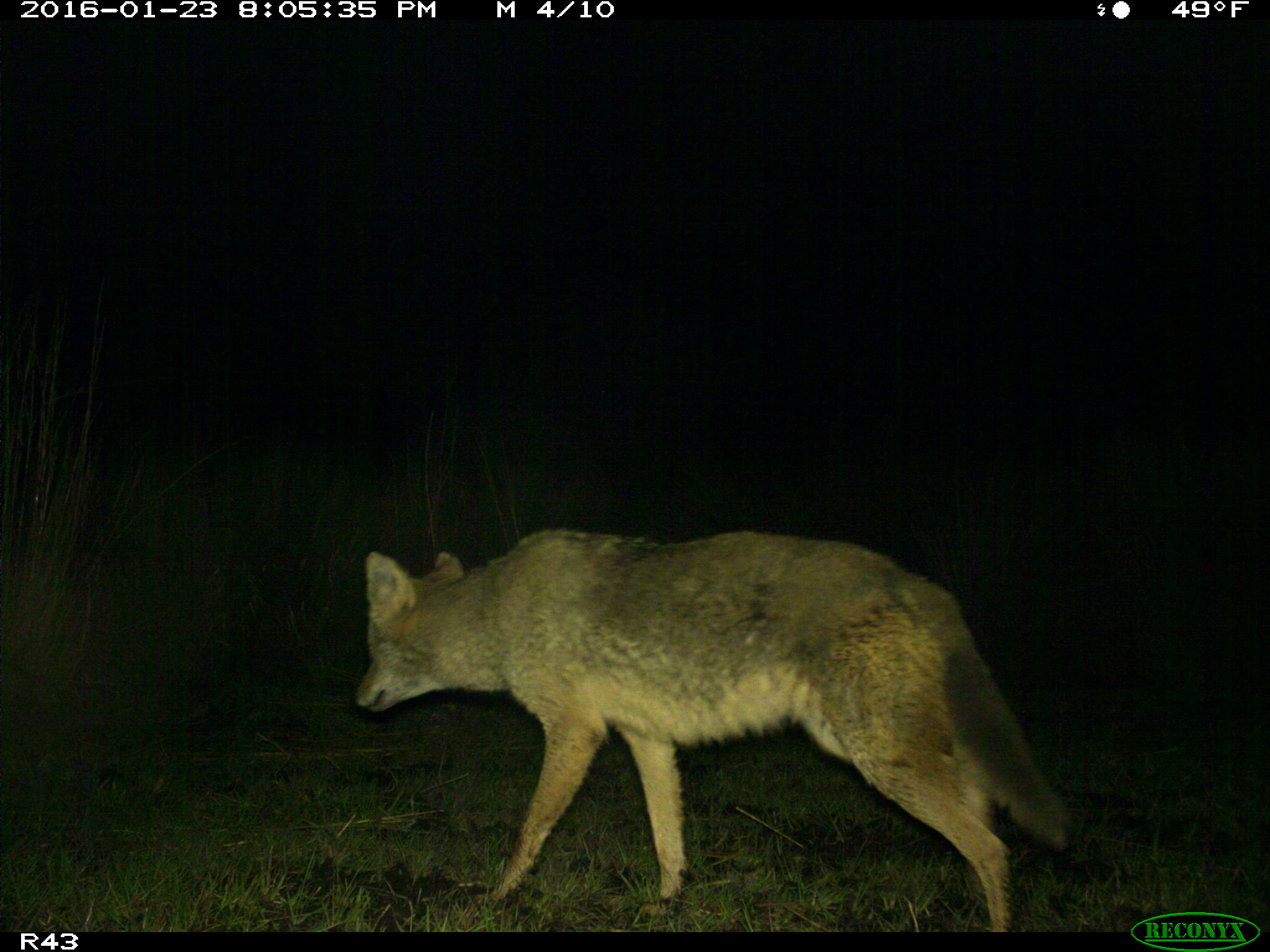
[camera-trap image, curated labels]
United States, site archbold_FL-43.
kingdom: Animalia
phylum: Chordata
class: Mammalia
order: Carnivora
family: Canidae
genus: Canis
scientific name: Canis latrans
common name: coyote